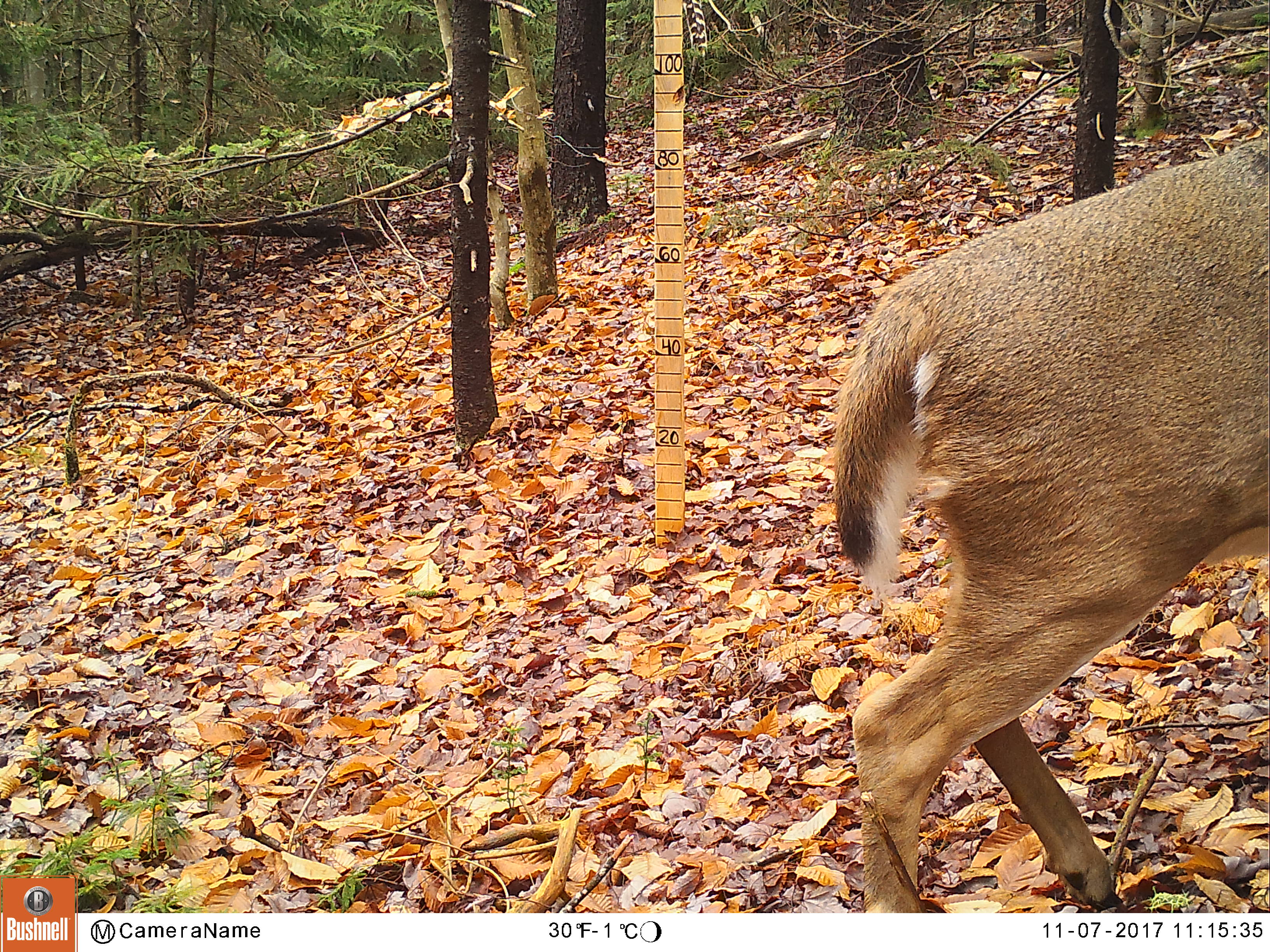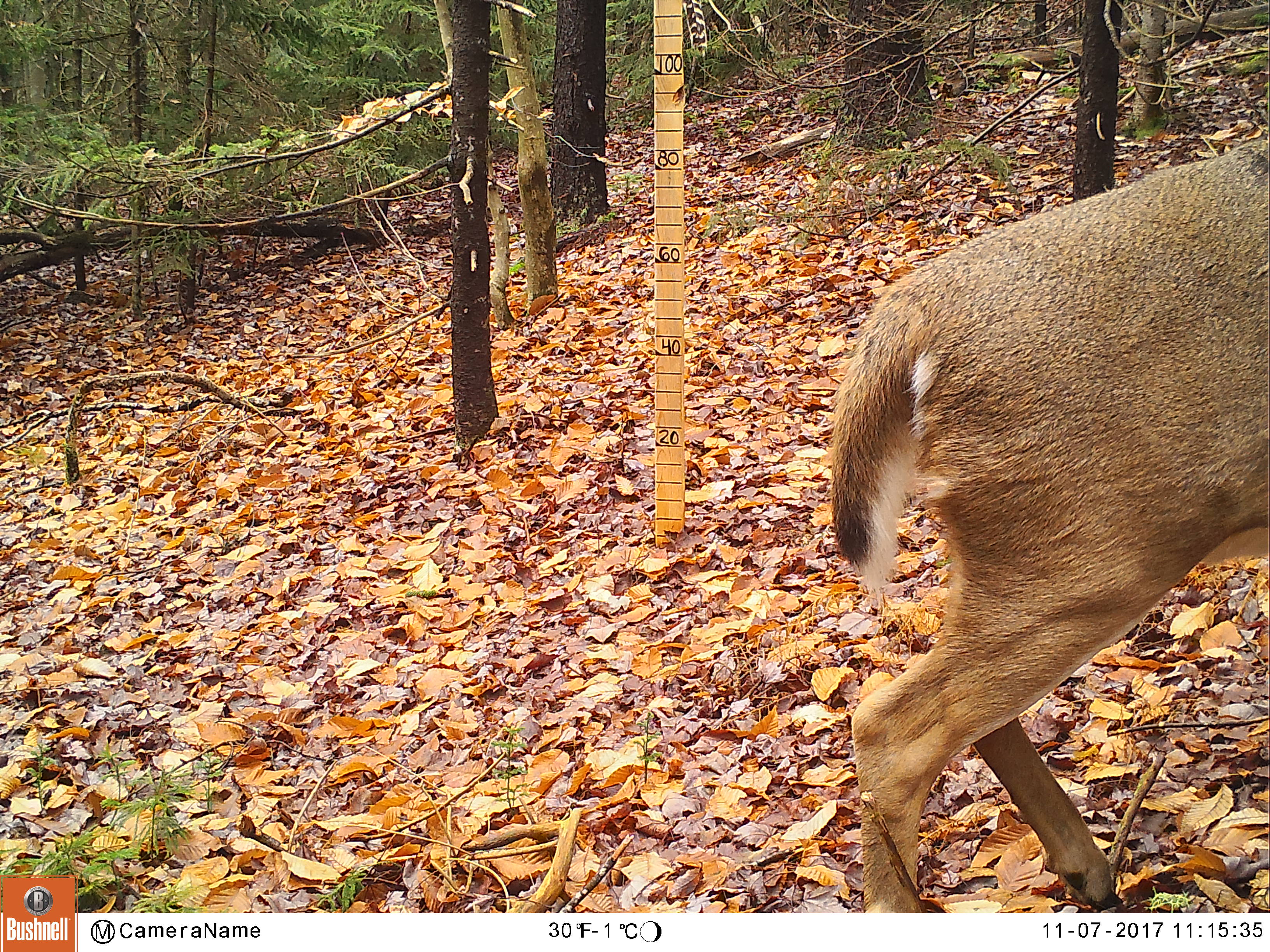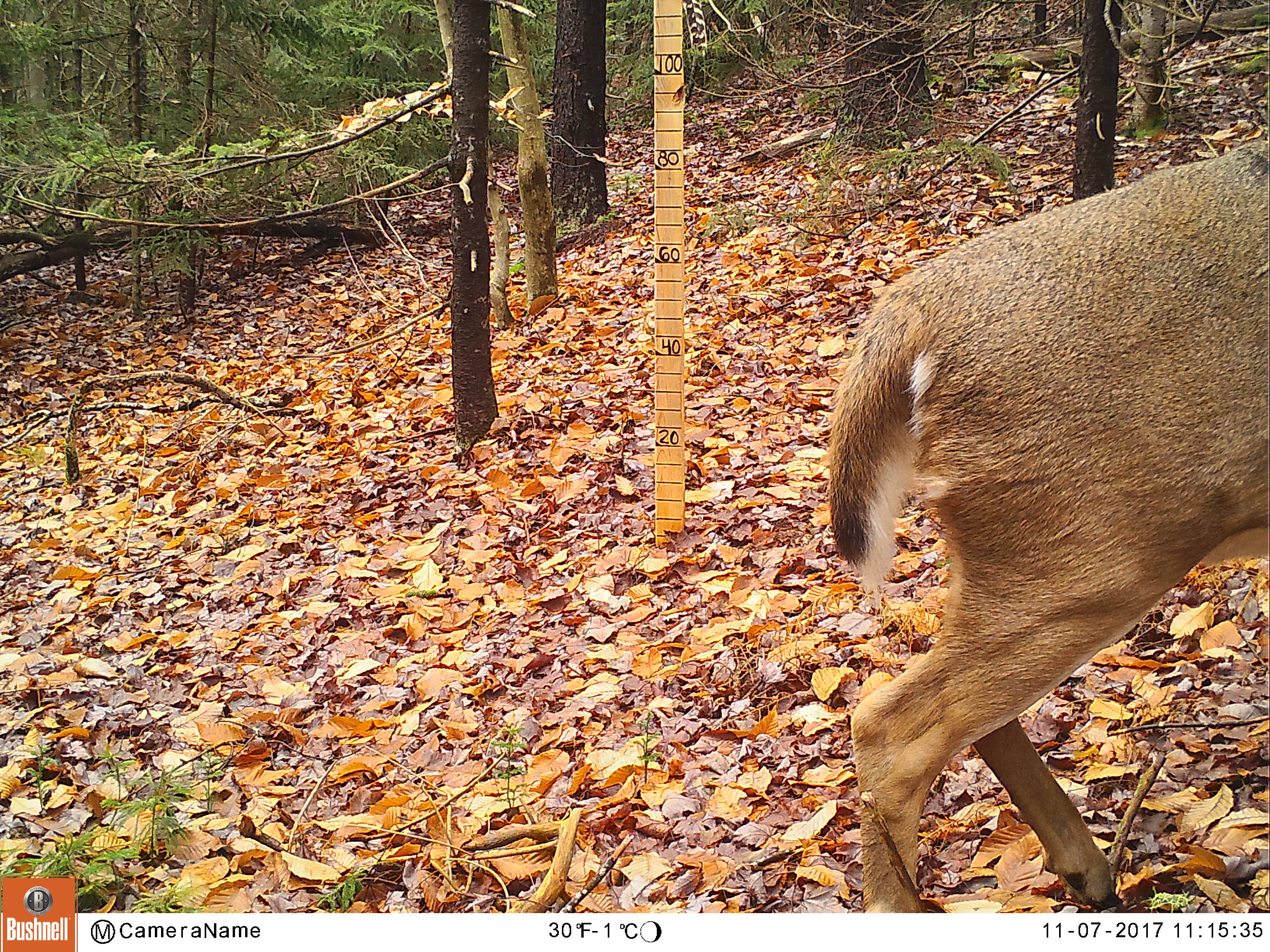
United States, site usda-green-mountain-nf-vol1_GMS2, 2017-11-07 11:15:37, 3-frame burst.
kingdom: Animalia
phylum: Chordata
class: Mammalia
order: Artiodactyla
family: Cervidae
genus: Odocoileus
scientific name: Odocoileus virginianus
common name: white-tailed deer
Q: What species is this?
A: White-tailed deer (Odocoileus virginianus).